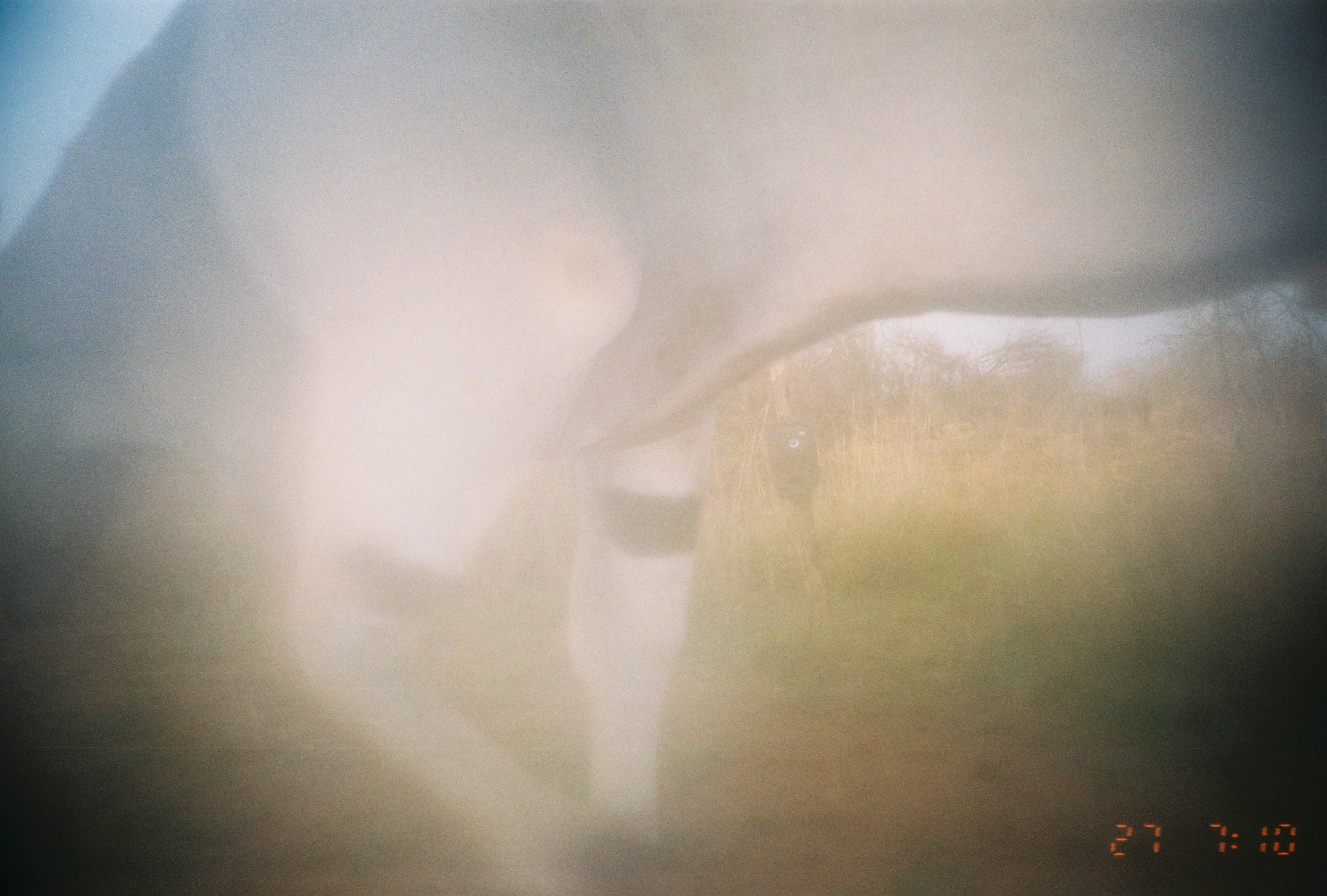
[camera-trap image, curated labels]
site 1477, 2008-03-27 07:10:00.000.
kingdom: Animalia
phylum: Chordata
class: Mammalia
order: Artiodactyla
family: Bovidae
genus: Tragelaphus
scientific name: Tragelaphus oryx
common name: eland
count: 1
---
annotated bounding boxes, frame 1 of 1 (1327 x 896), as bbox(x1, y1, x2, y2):
tragelaphus oryx: bbox(2, 0, 1327, 894)